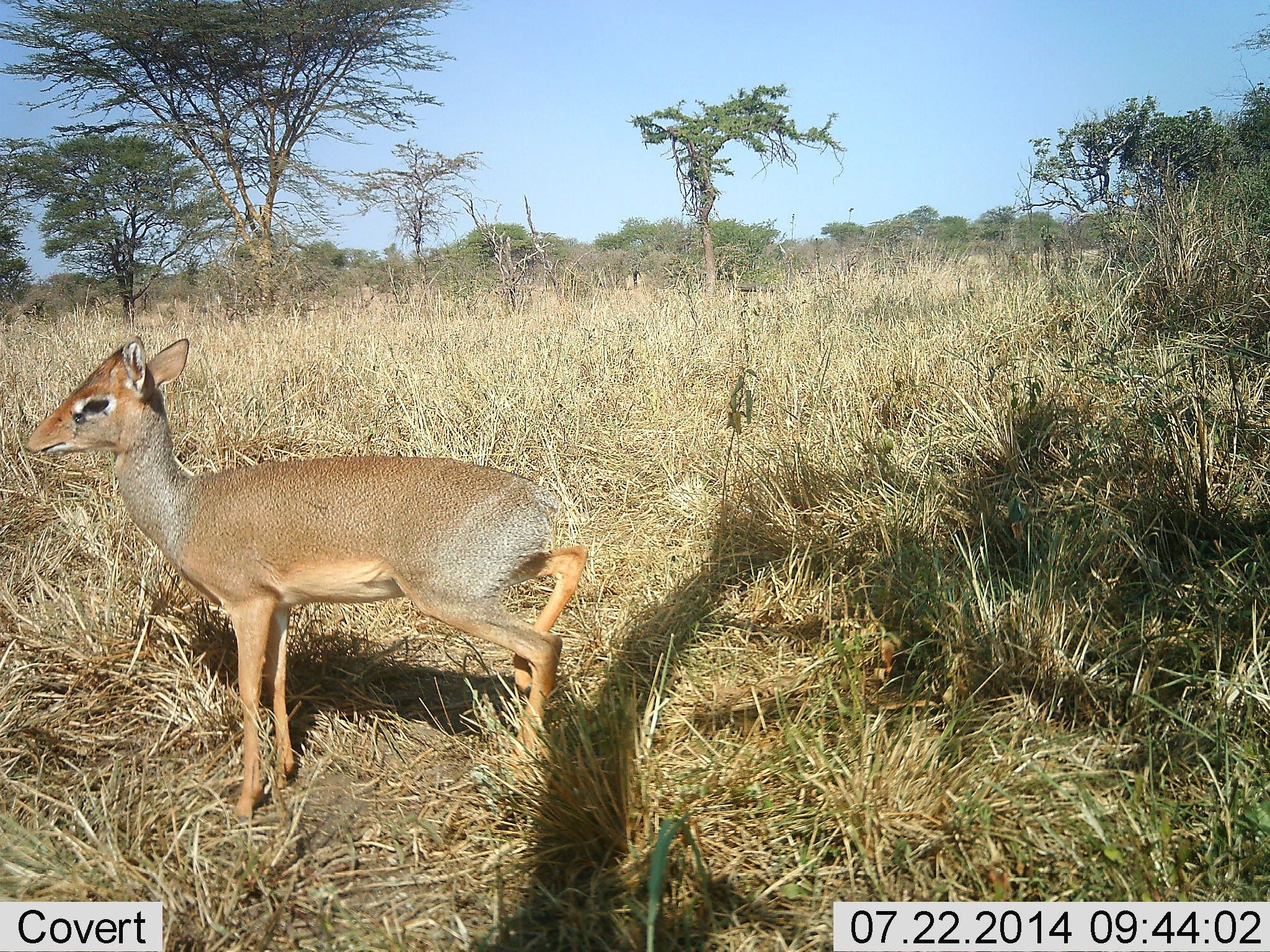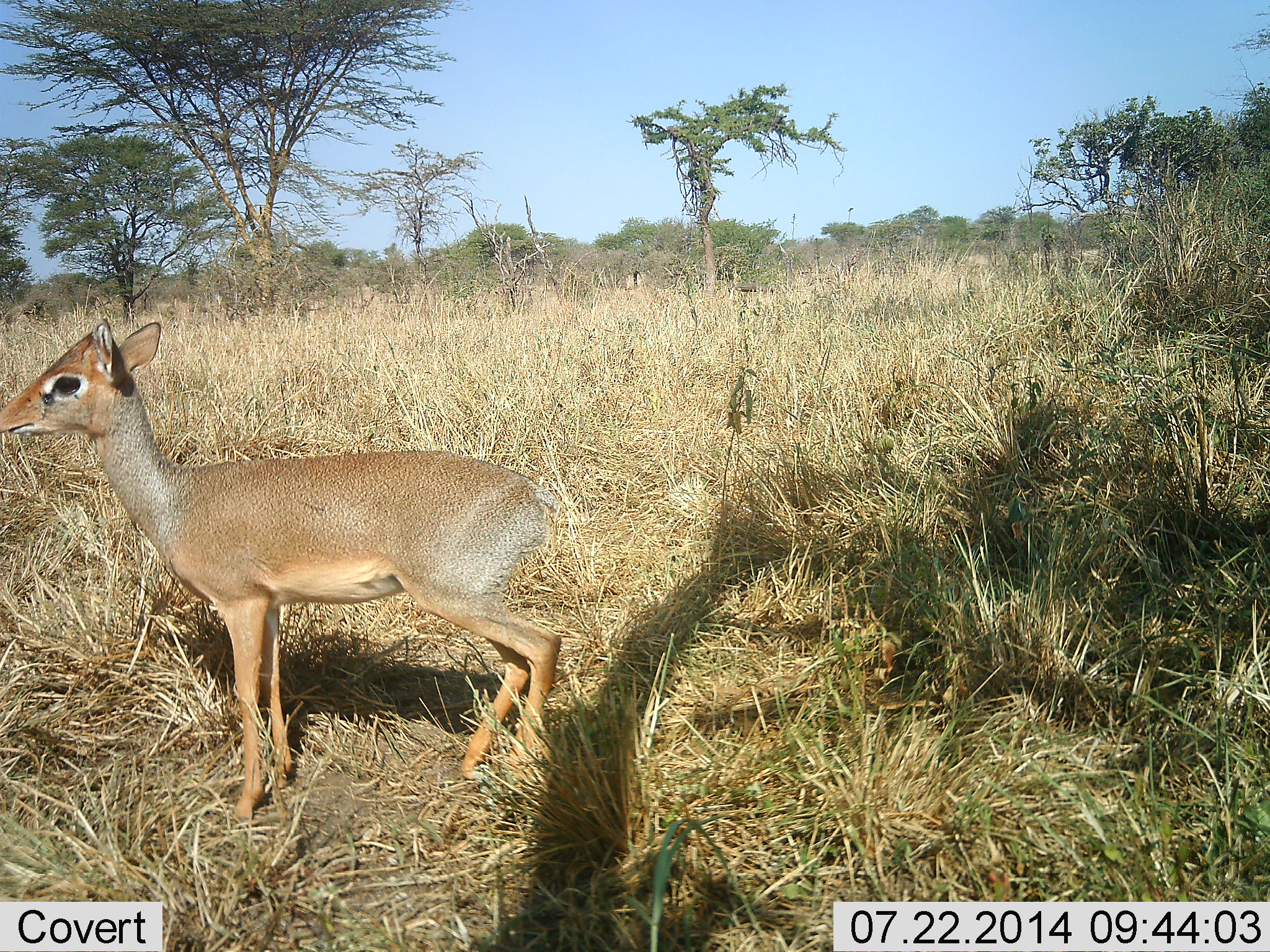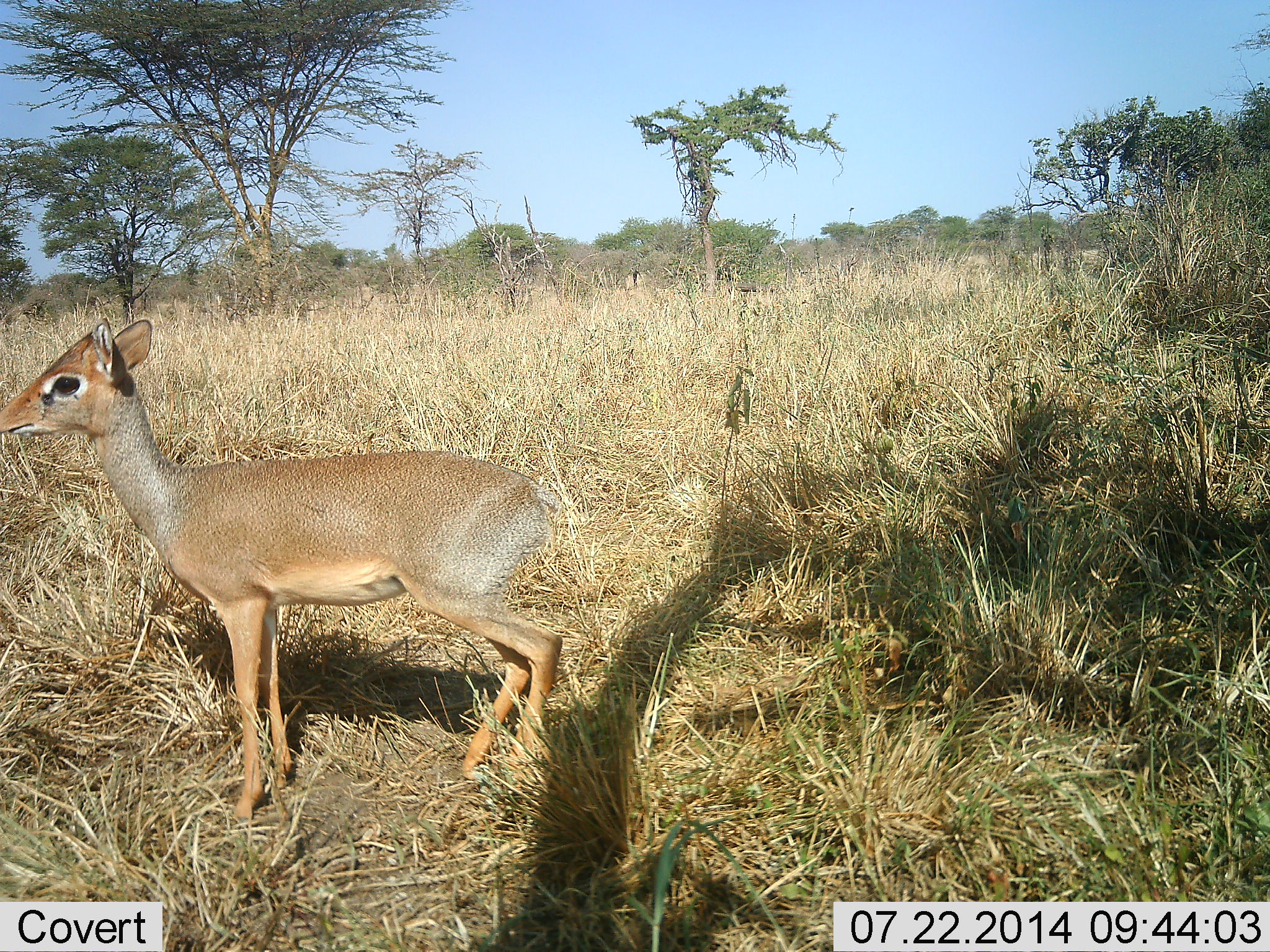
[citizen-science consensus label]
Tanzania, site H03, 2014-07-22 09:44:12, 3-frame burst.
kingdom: Animalia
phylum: Chordata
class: Mammalia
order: Artiodactyla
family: Bovidae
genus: Madoqua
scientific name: Madoqua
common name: dikdik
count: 1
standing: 90%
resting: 0%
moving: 10%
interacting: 0%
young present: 0%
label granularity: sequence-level